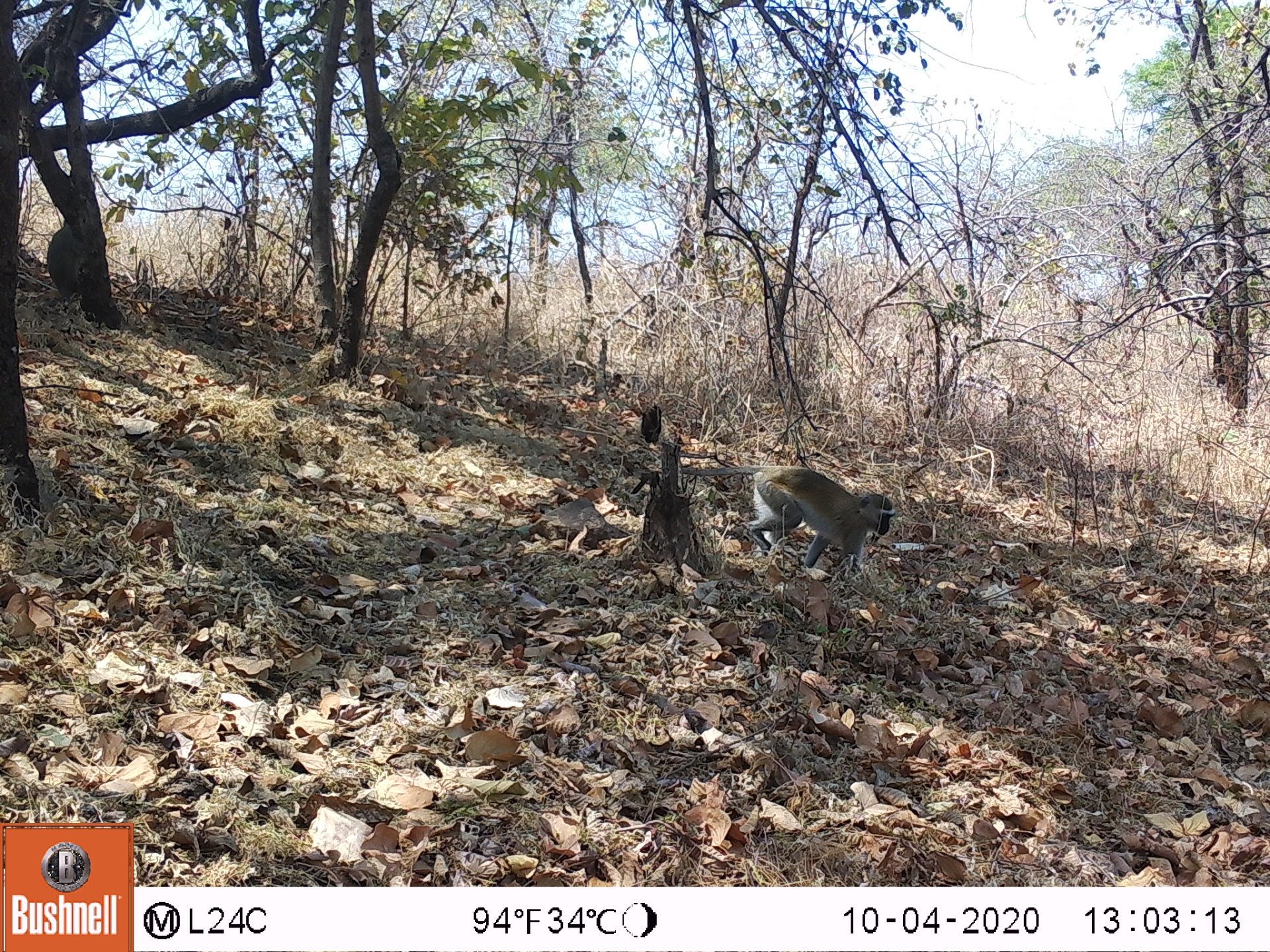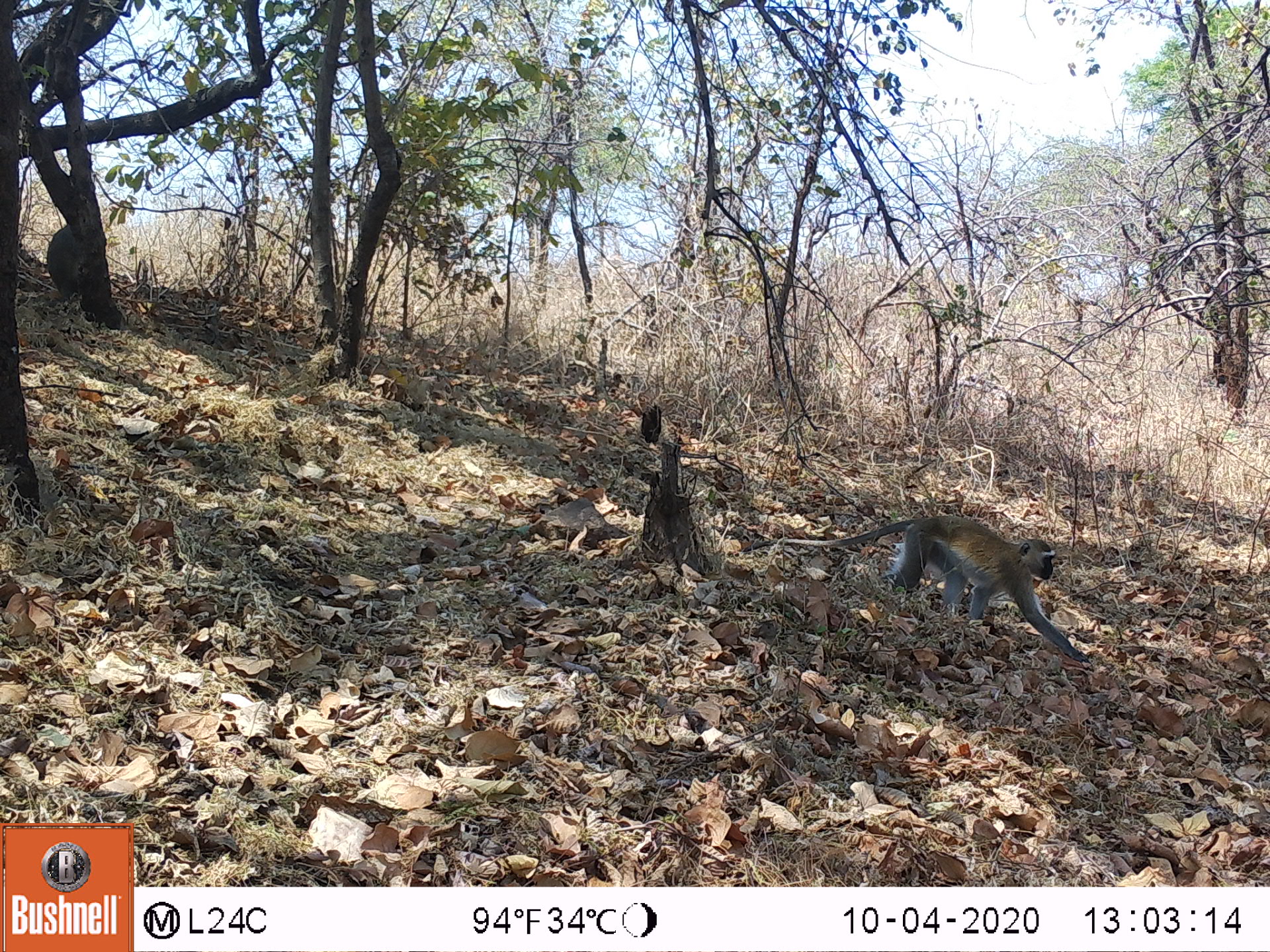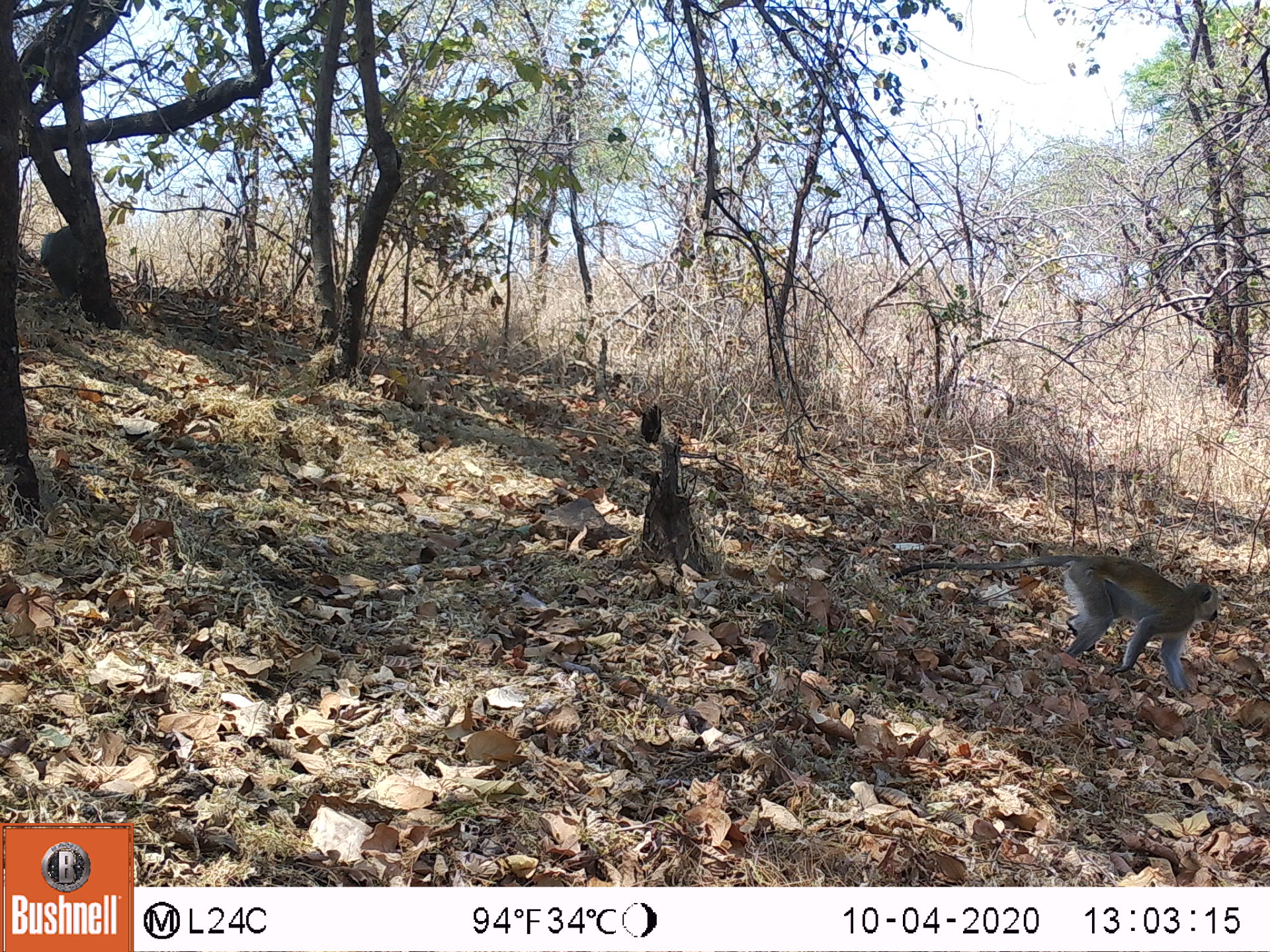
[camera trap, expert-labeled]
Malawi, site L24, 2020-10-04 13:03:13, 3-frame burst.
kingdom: Animalia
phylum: Chordata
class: Mammalia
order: Primates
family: Cercopithecidae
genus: Chlorocebus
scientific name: Chlorocebus pygerythrus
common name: vervet monkey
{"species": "vervet monkey (Chlorocebus pygerythrus)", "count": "2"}